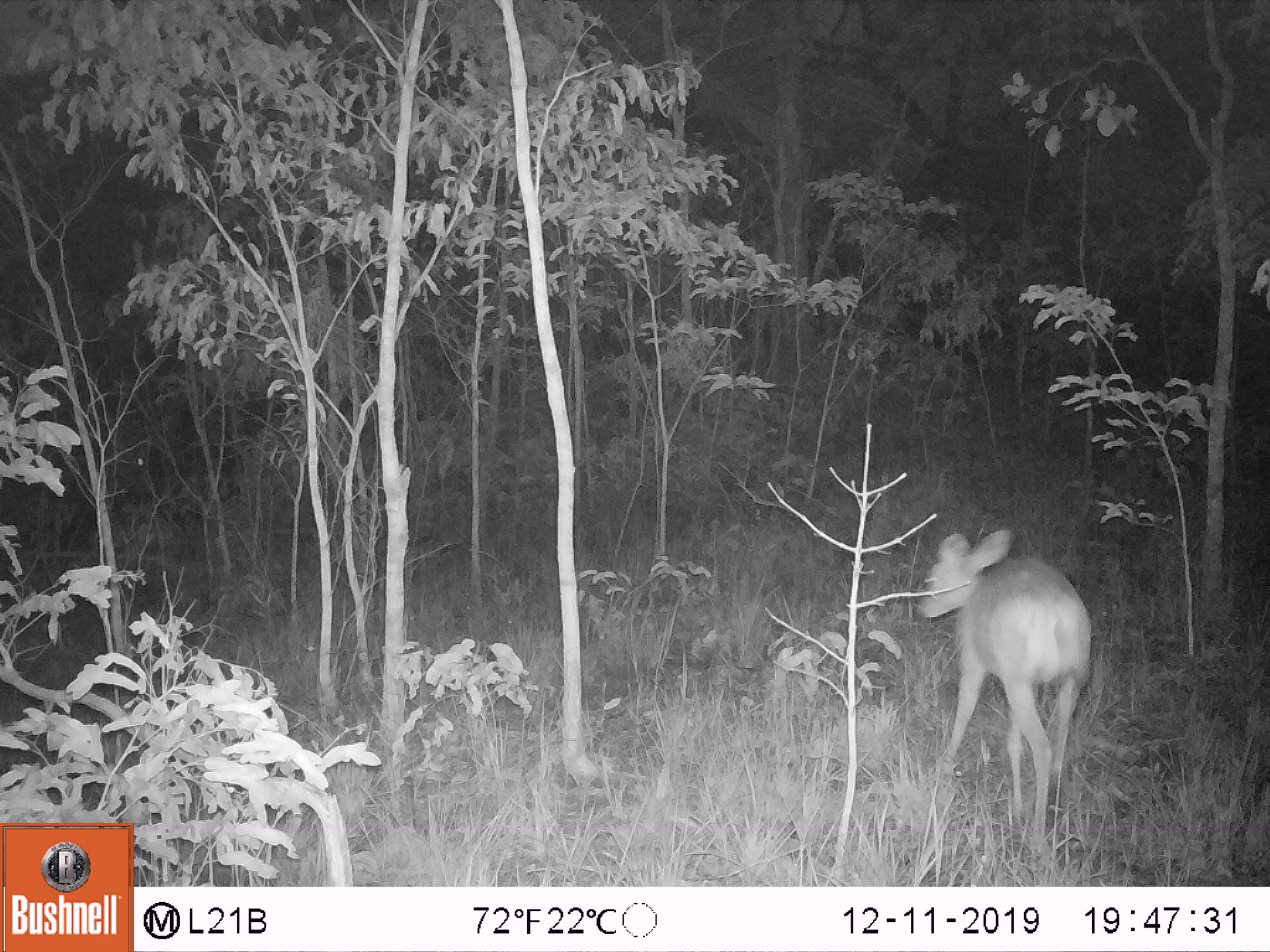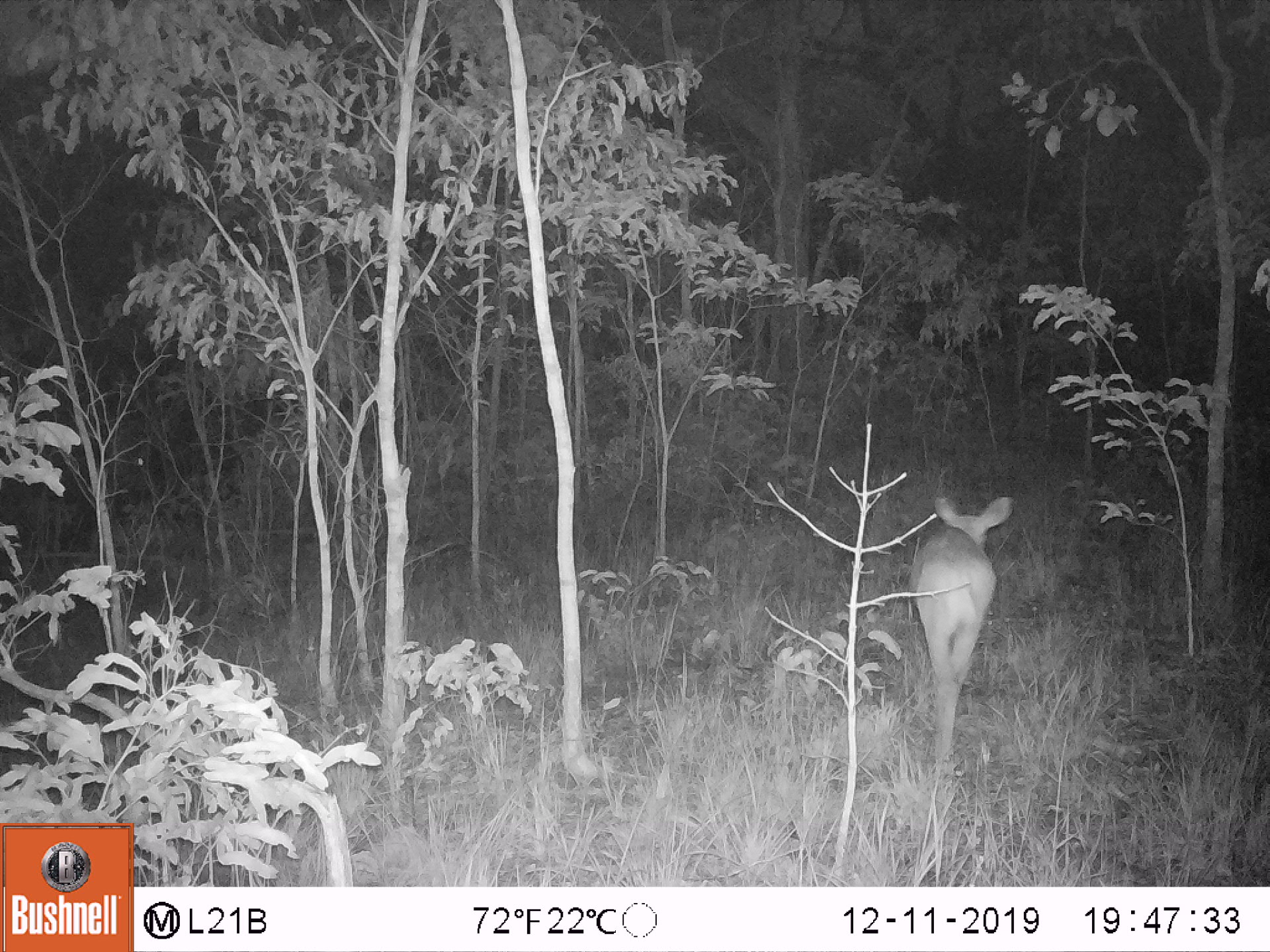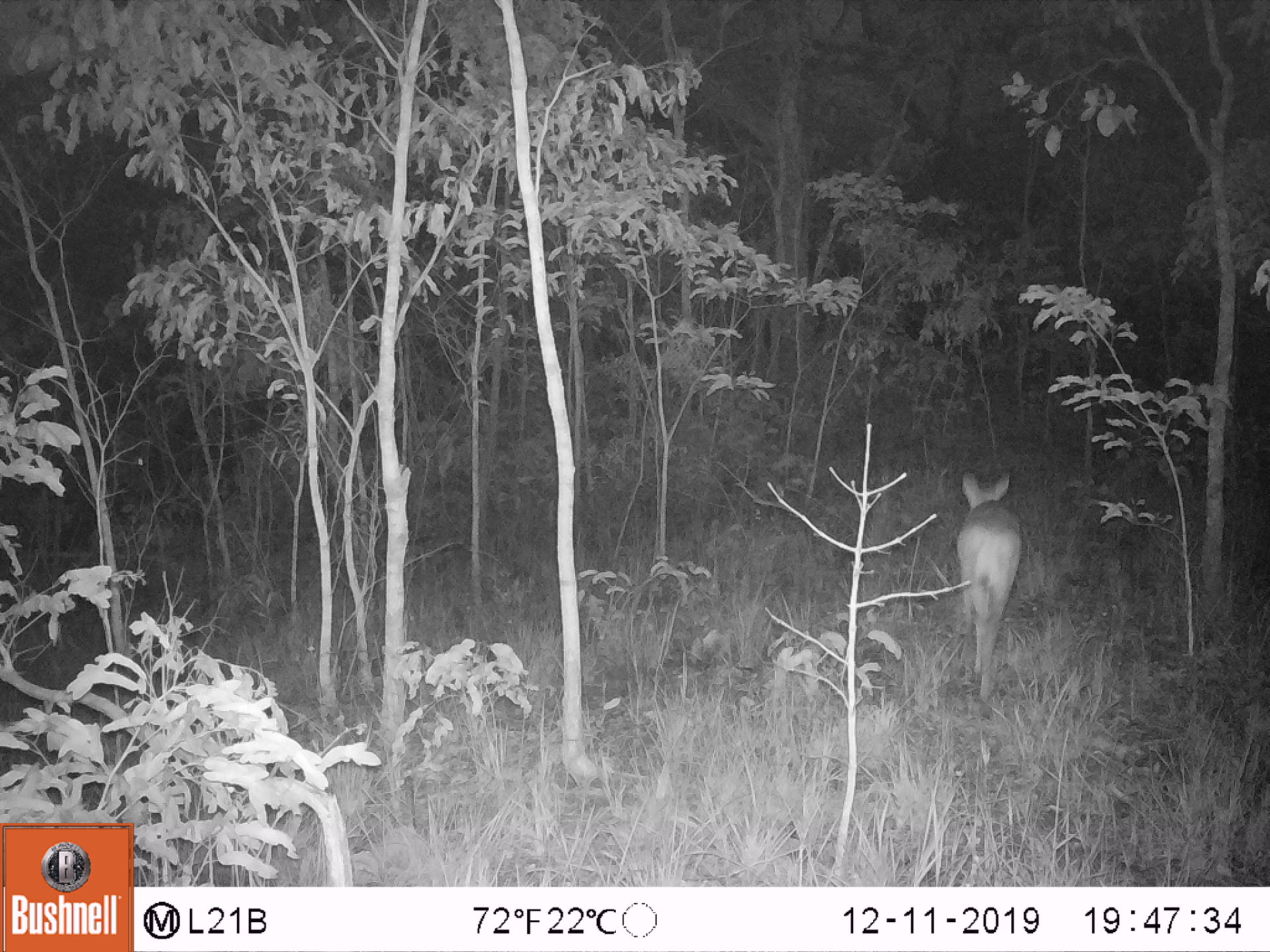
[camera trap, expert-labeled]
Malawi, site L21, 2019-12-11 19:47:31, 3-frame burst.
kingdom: Animalia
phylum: Chordata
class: Mammalia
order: Artiodactyla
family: Bovidae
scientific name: Antilopinae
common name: small antelope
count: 1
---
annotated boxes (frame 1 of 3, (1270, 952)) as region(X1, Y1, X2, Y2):
small antelope: region(912, 530, 1093, 846)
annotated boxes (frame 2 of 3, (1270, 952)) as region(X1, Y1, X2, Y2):
small antelope: region(909, 495, 1013, 757)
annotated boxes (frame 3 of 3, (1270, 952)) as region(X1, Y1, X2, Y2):
small antelope: region(953, 471, 1023, 687)